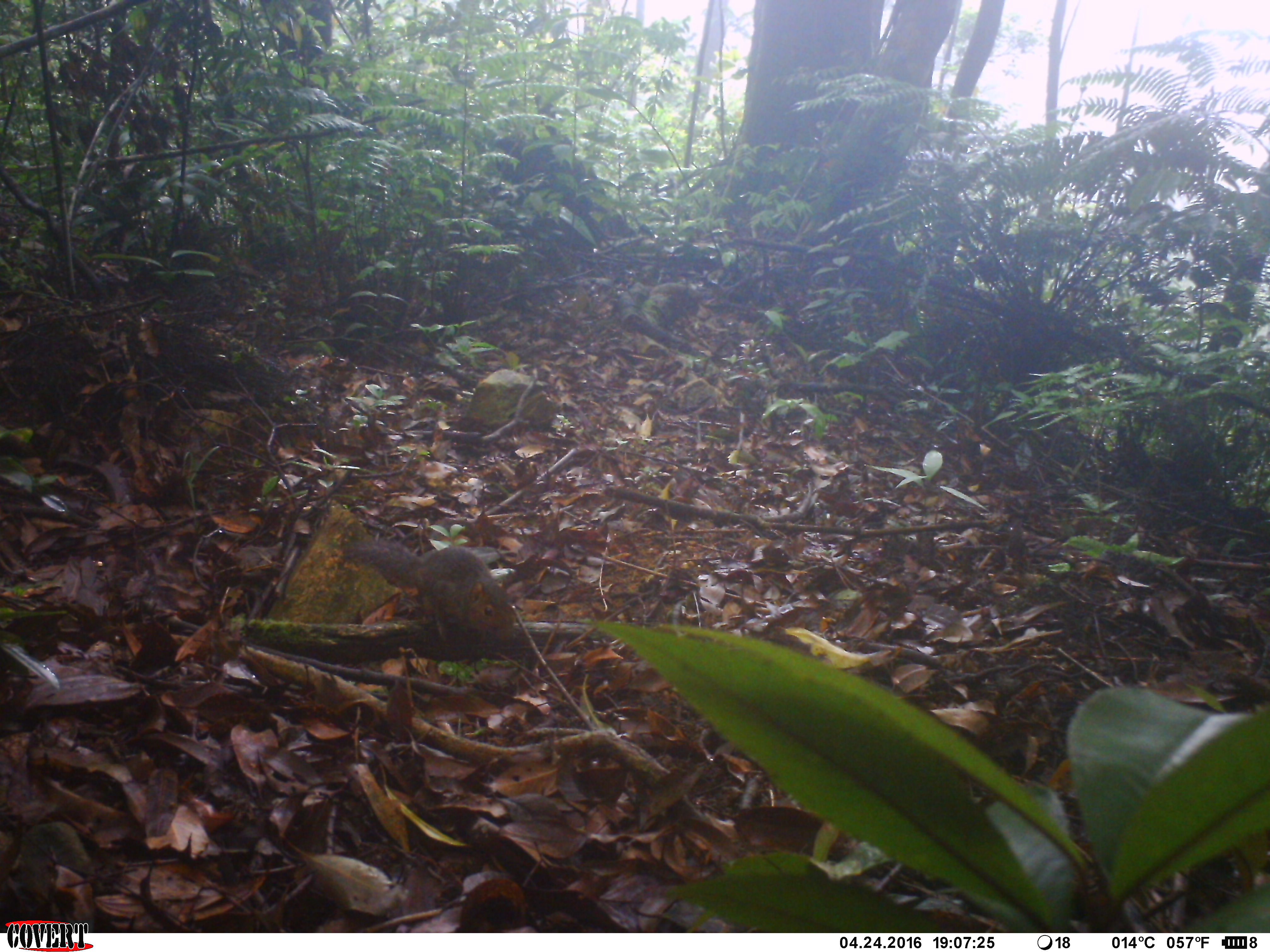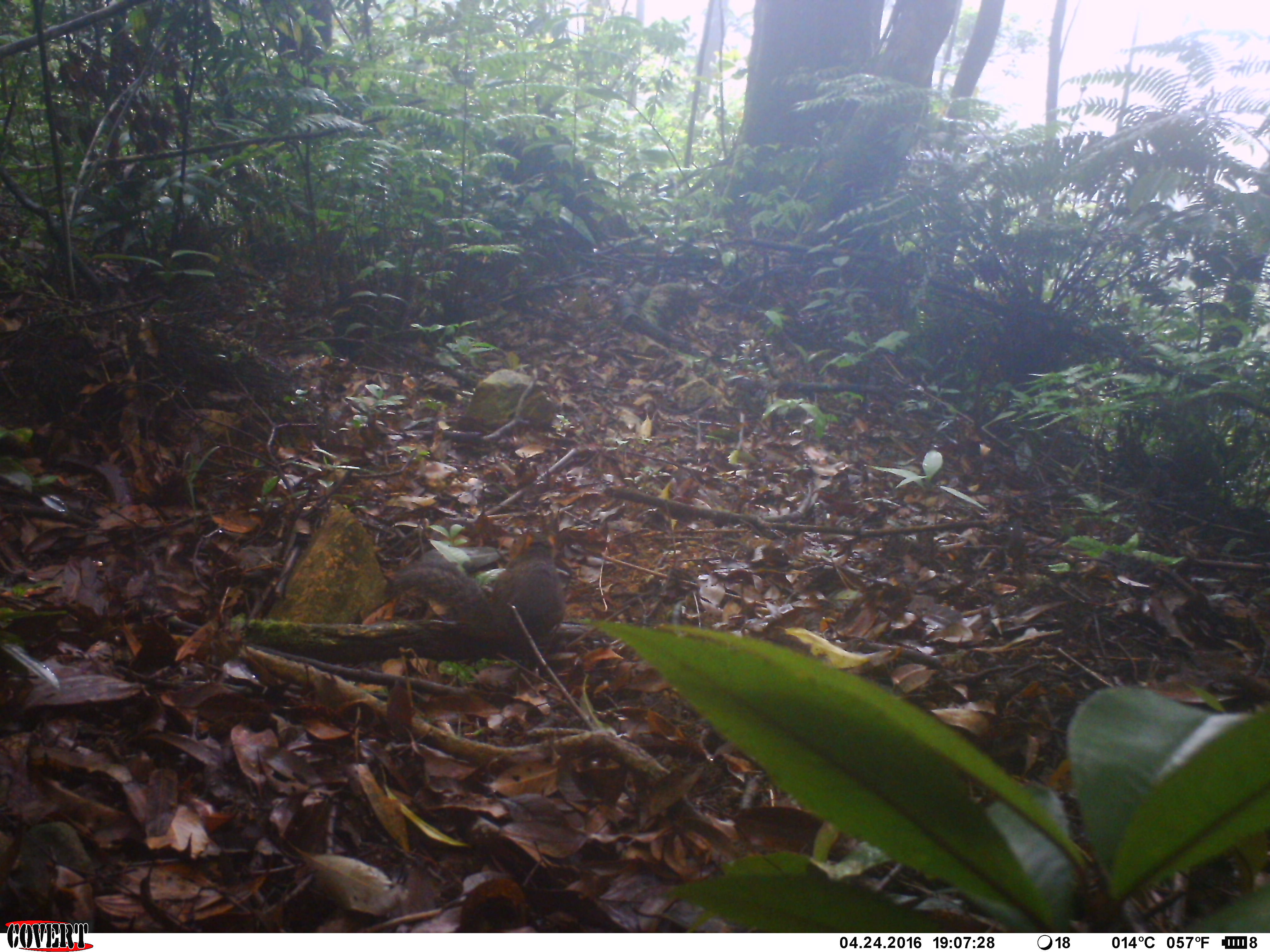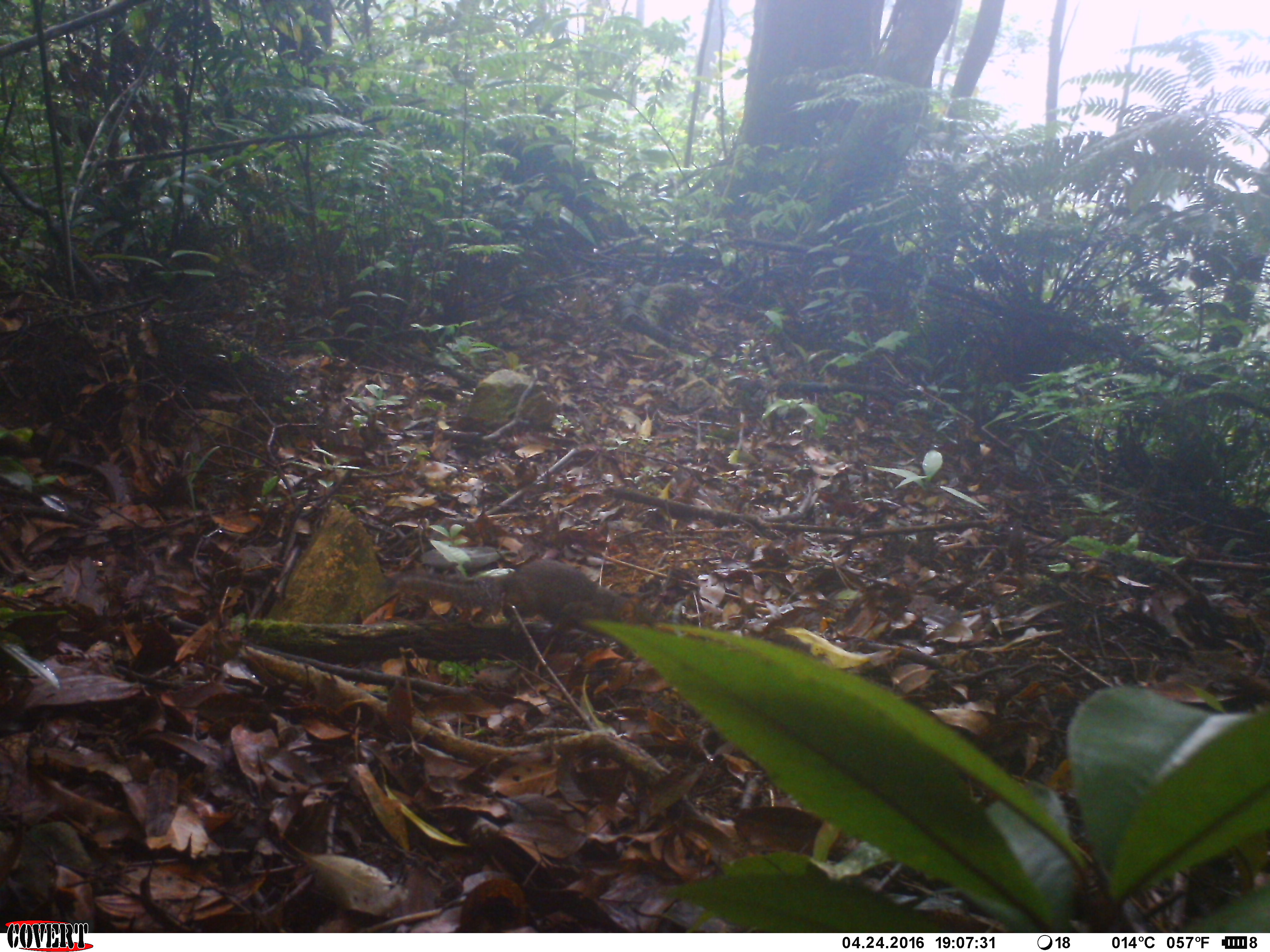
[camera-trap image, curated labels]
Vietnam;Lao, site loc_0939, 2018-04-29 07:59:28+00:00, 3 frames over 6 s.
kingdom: Animalia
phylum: Chordata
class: Mammalia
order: Rodentia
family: Sciuridae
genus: Dremomys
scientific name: Dremomys rufigenis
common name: red-cheeked squirrel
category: red cheeked squirrel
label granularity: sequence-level